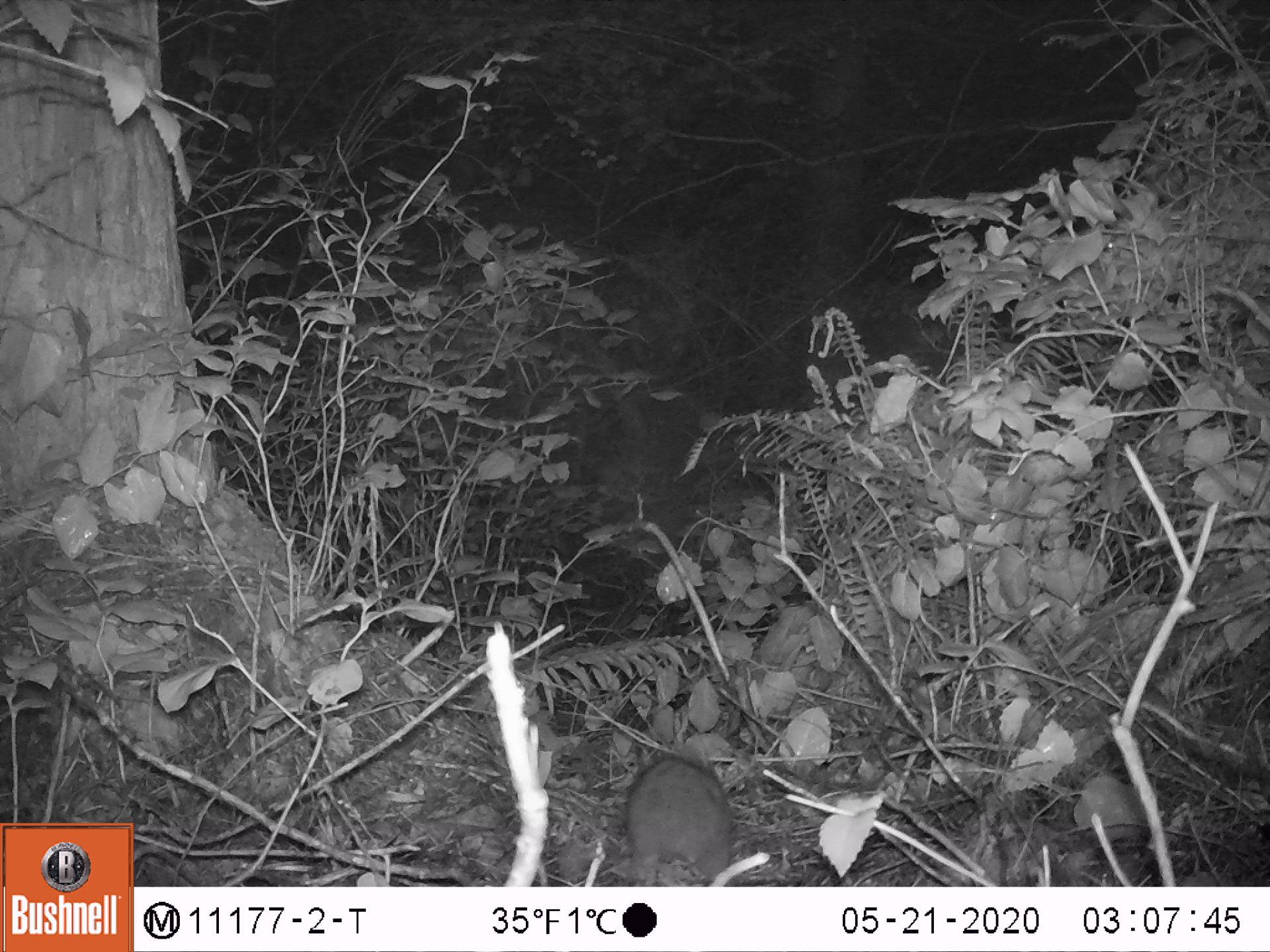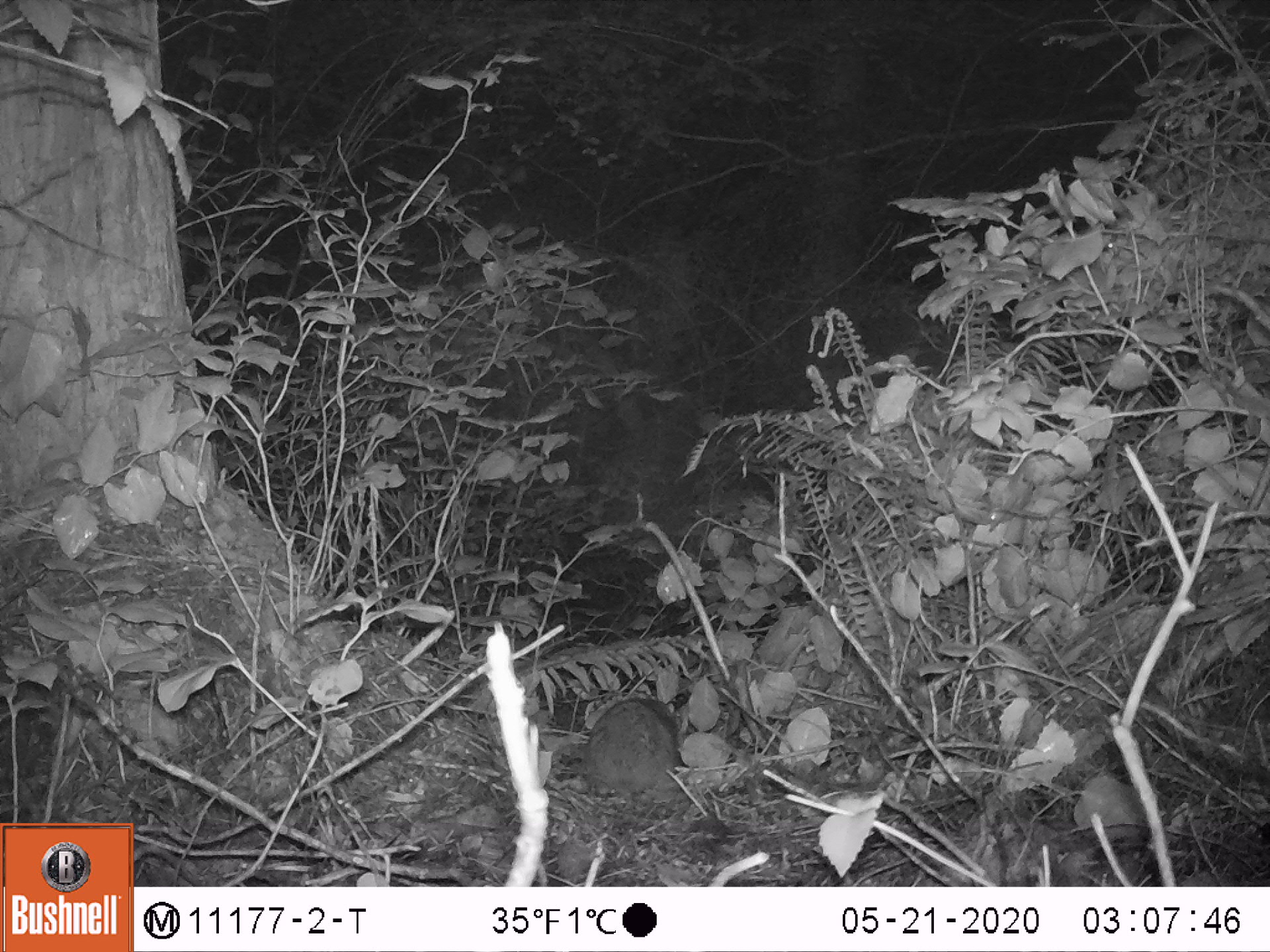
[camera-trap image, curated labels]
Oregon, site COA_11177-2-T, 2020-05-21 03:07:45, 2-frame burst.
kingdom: Animalia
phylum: Chordata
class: Mammalia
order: Rodentia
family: Aplodontiidae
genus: Aplodontia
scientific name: Aplodontia rufa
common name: mountain beaver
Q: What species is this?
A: Mountain beaver (Aplodontia rufa).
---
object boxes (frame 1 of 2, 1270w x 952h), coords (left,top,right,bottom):
mountain beaver: (613,751,735,879)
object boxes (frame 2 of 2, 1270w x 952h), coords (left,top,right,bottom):
mountain beaver: (577,696,676,811)